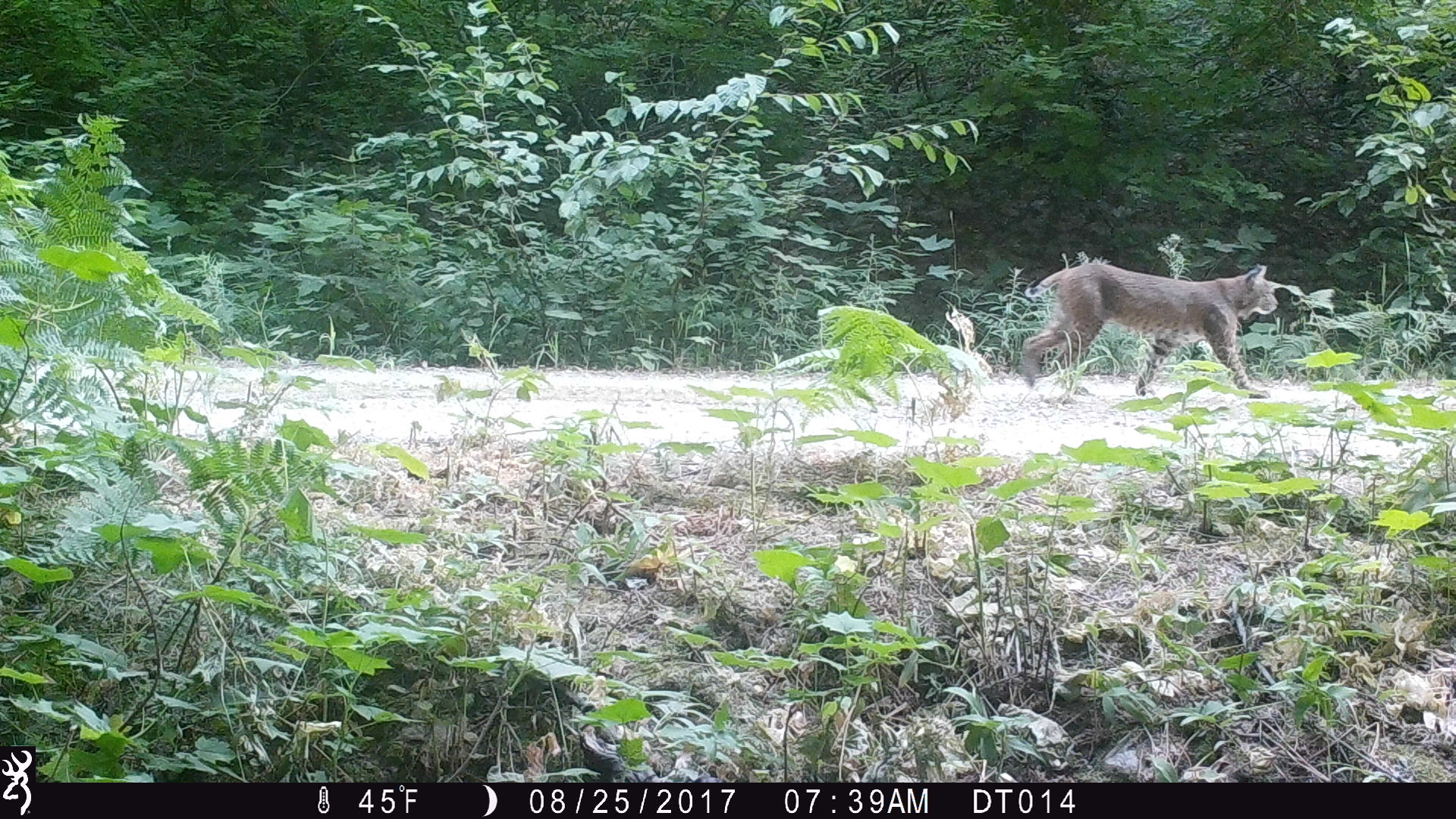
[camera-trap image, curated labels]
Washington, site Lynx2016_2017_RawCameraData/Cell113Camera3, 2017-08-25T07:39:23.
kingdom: Animalia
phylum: Chordata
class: Mammalia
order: Carnivora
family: Felidae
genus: Lynx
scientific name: Lynx rufus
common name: bobcat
Lynx rufus (bobcat). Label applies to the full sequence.